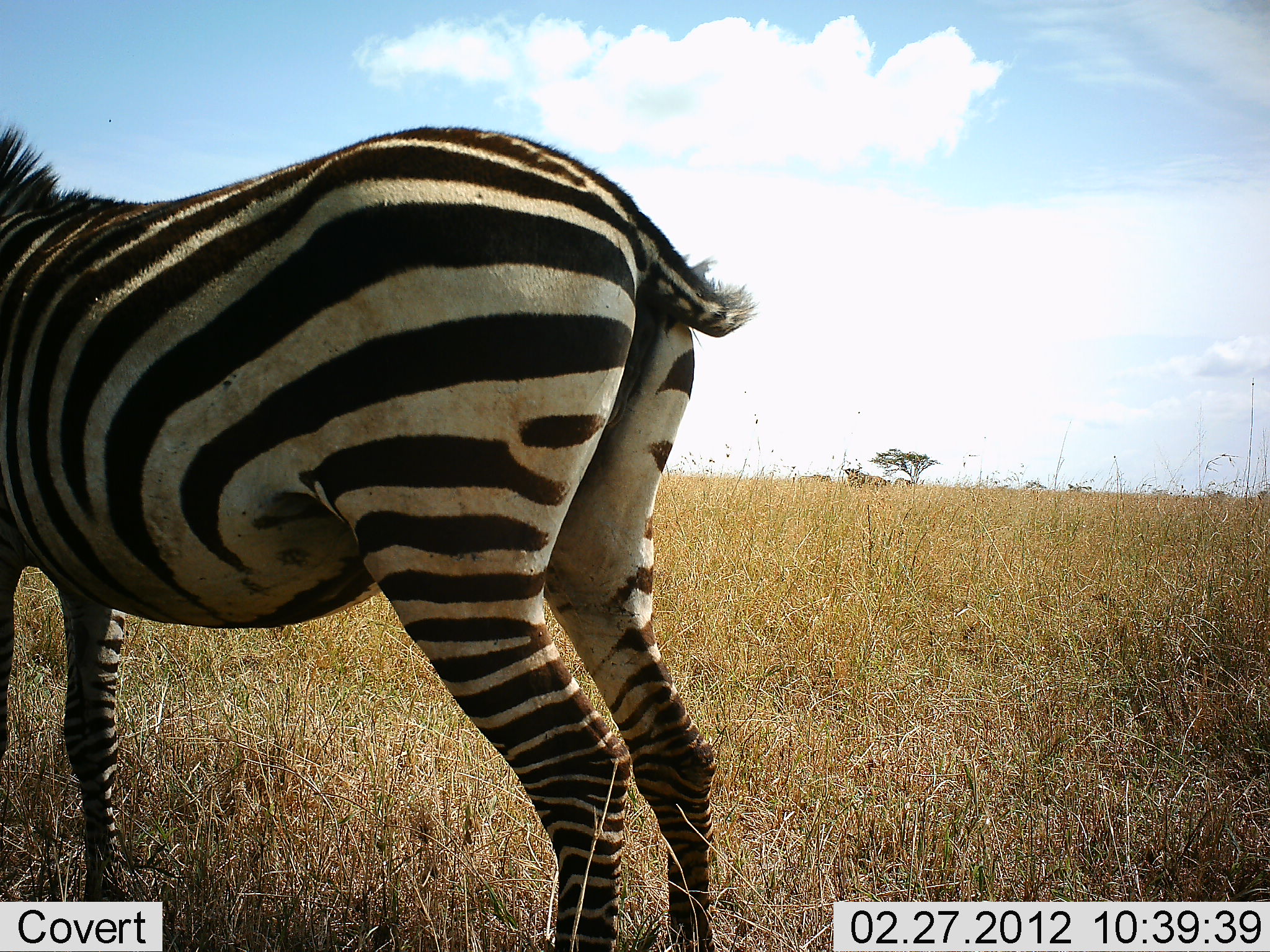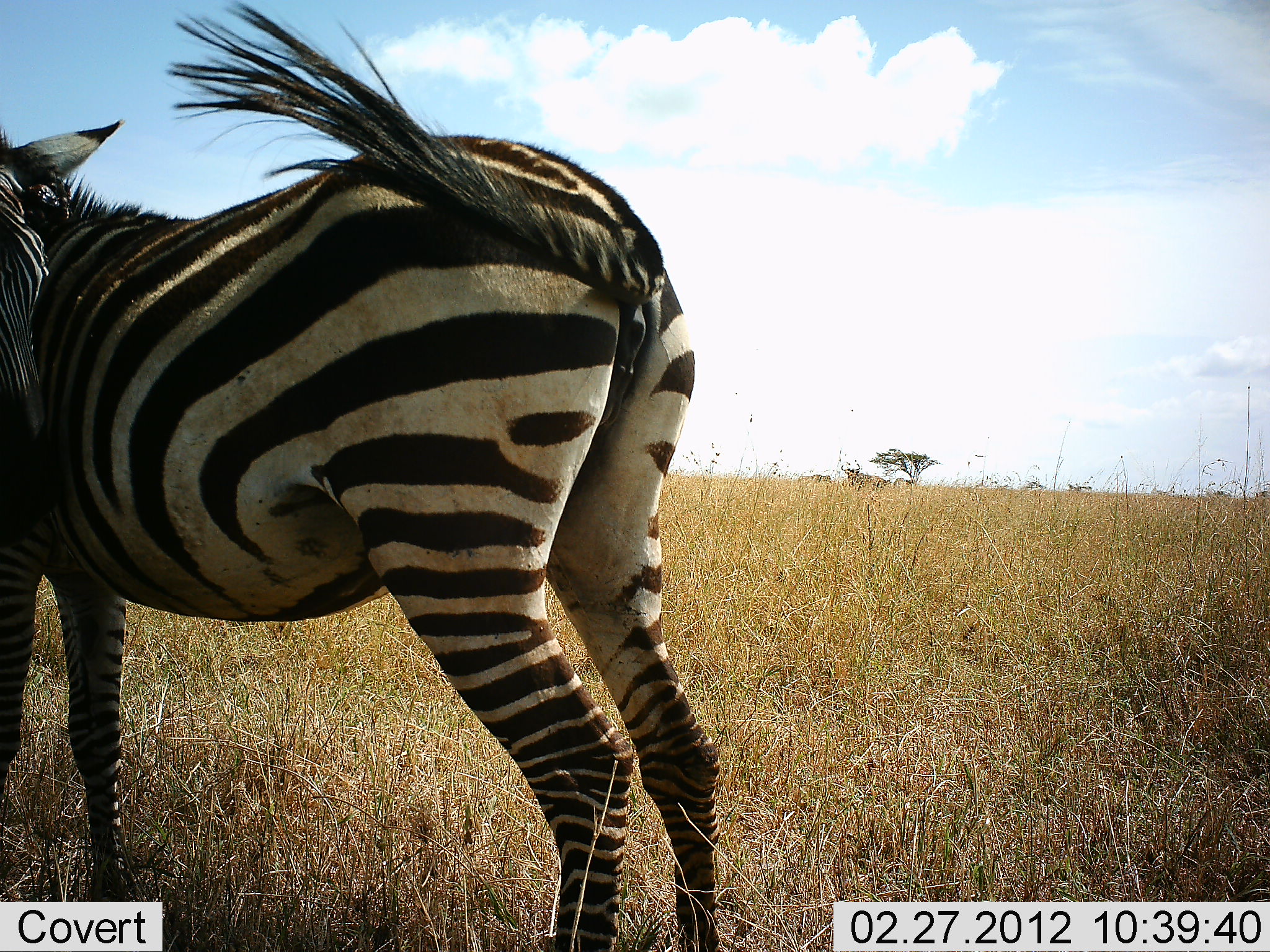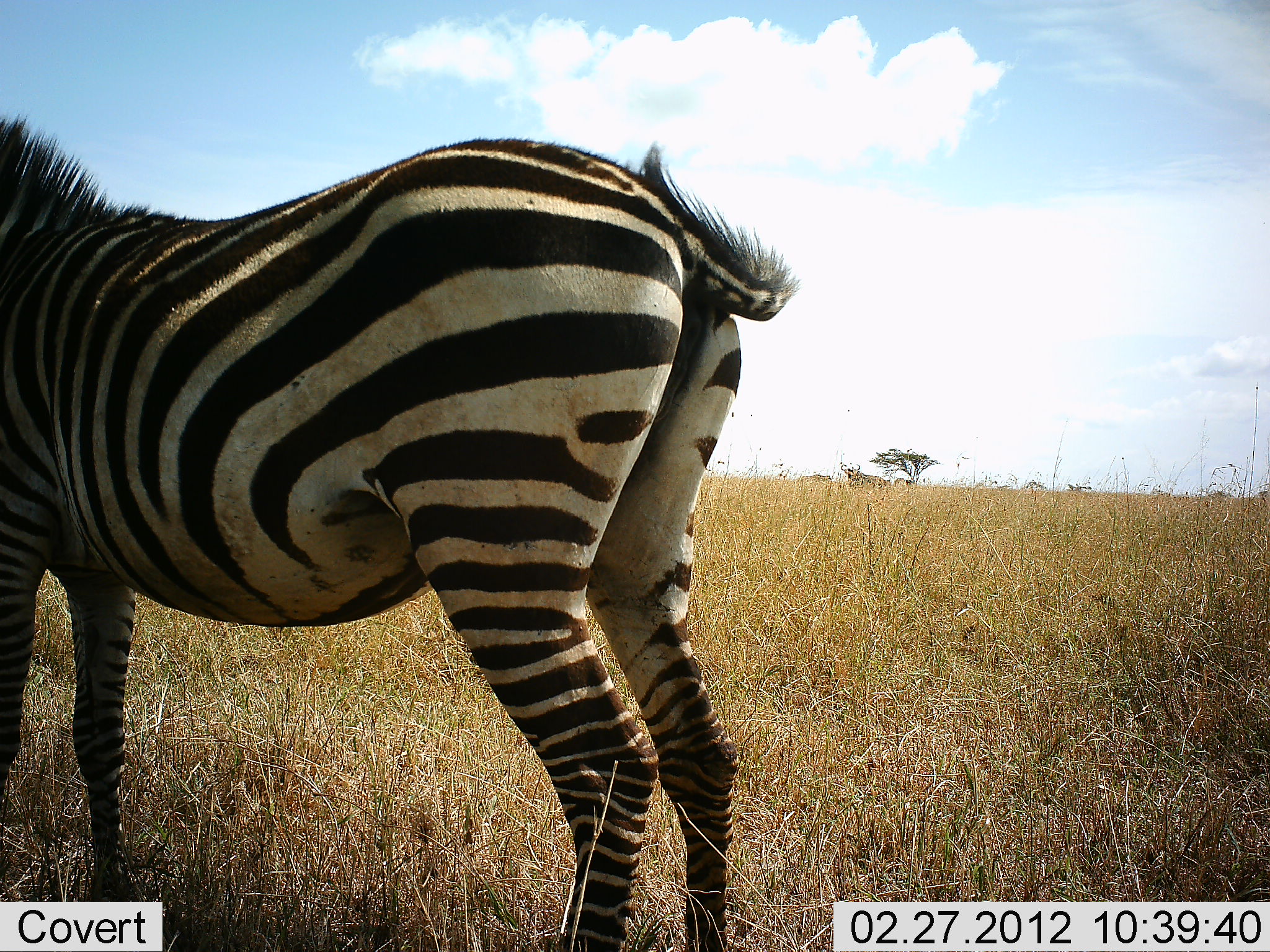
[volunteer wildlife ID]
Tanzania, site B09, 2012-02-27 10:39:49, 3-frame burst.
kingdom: Animalia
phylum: Chordata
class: Mammalia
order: Perissodactyla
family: Equidae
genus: Equus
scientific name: Equus quagga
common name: plains zebra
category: zebra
Zebra (plains zebra) (Equus quagga), count 1. Behavior (volunteer vote fractions): standing 88%, resting 6%, moving 6%, interacting 12%. Young present (vote fraction): 0%. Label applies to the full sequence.